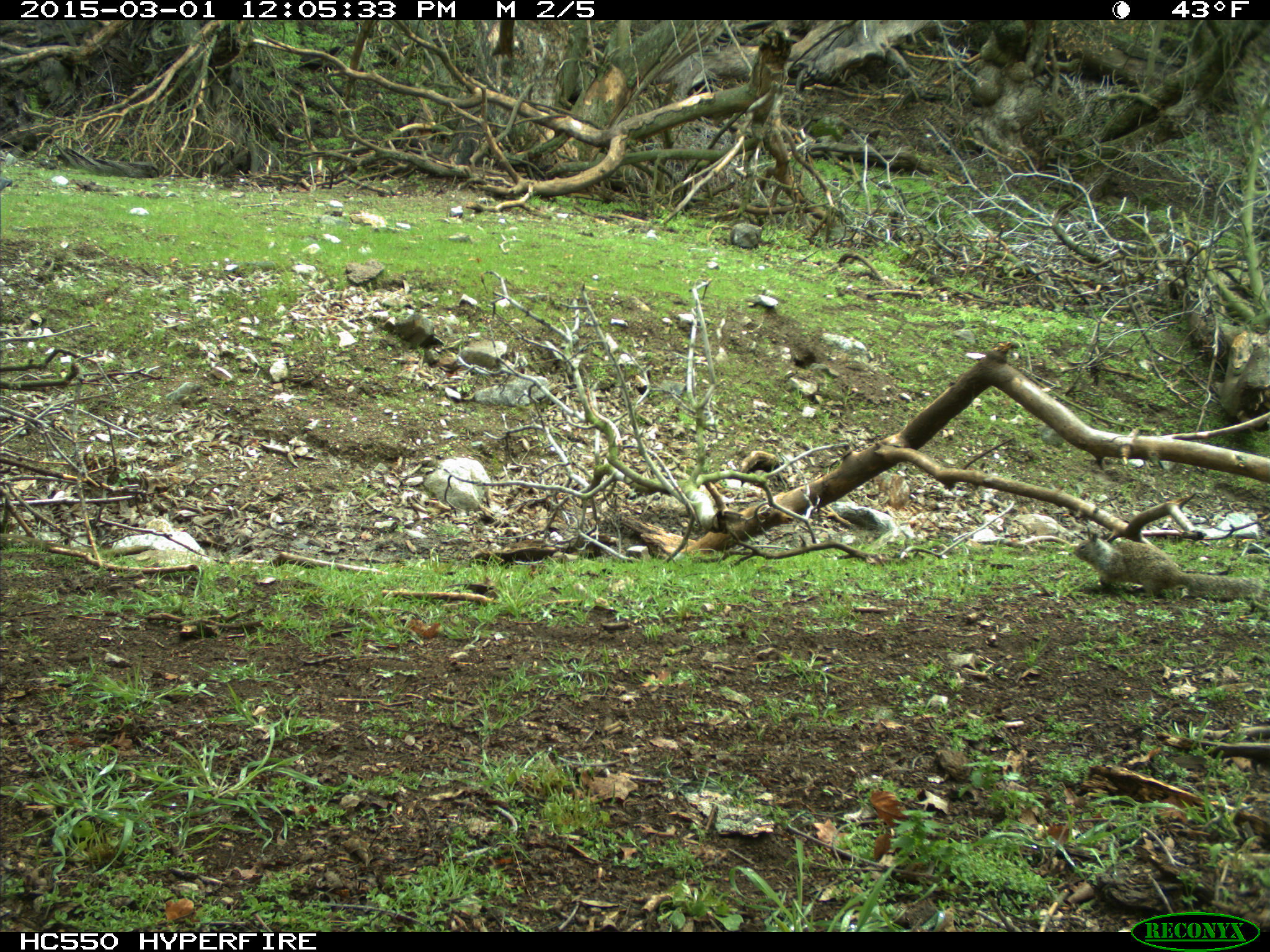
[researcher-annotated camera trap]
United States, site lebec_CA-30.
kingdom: Animalia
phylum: Chordata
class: Mammalia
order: Rodentia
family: Sciuridae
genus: Otospermophilus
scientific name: Otospermophilus beecheyi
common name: california ground squirrel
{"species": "Otospermophilus beecheyi (california ground squirrel)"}